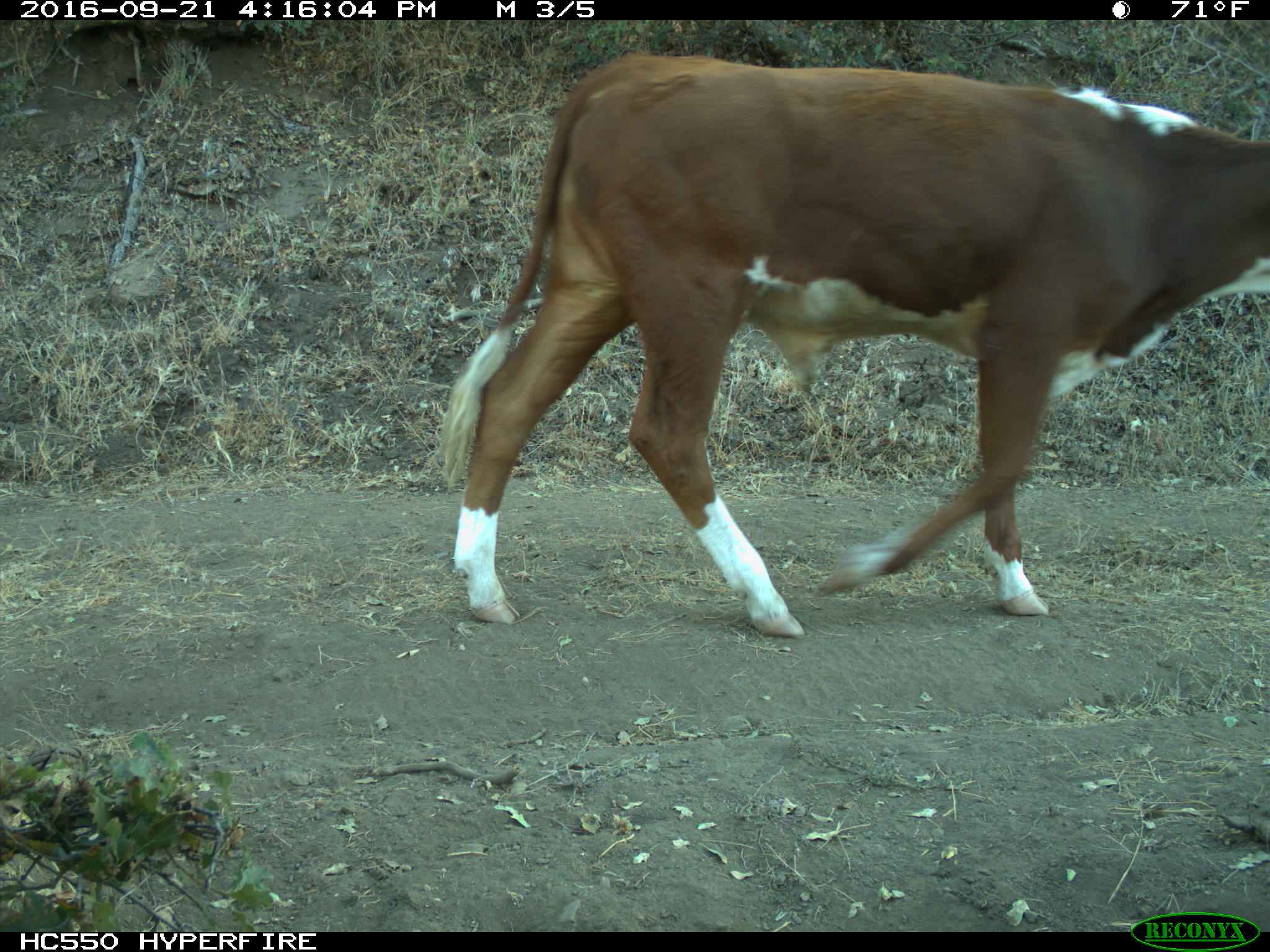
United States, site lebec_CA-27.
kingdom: Animalia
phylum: Chordata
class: Mammalia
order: Artiodactyla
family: Bovidae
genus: Bos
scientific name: Bos taurus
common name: domestic cow